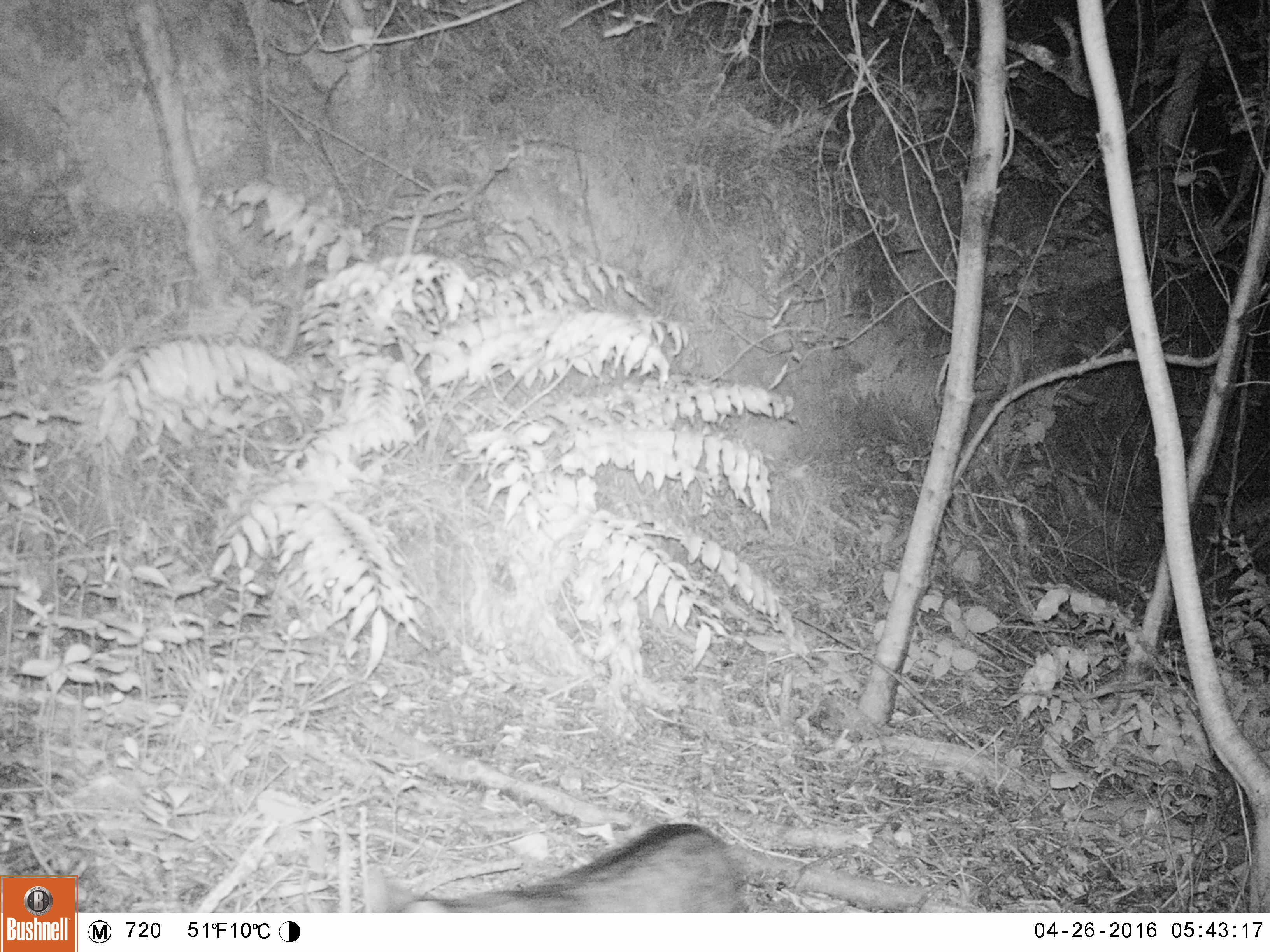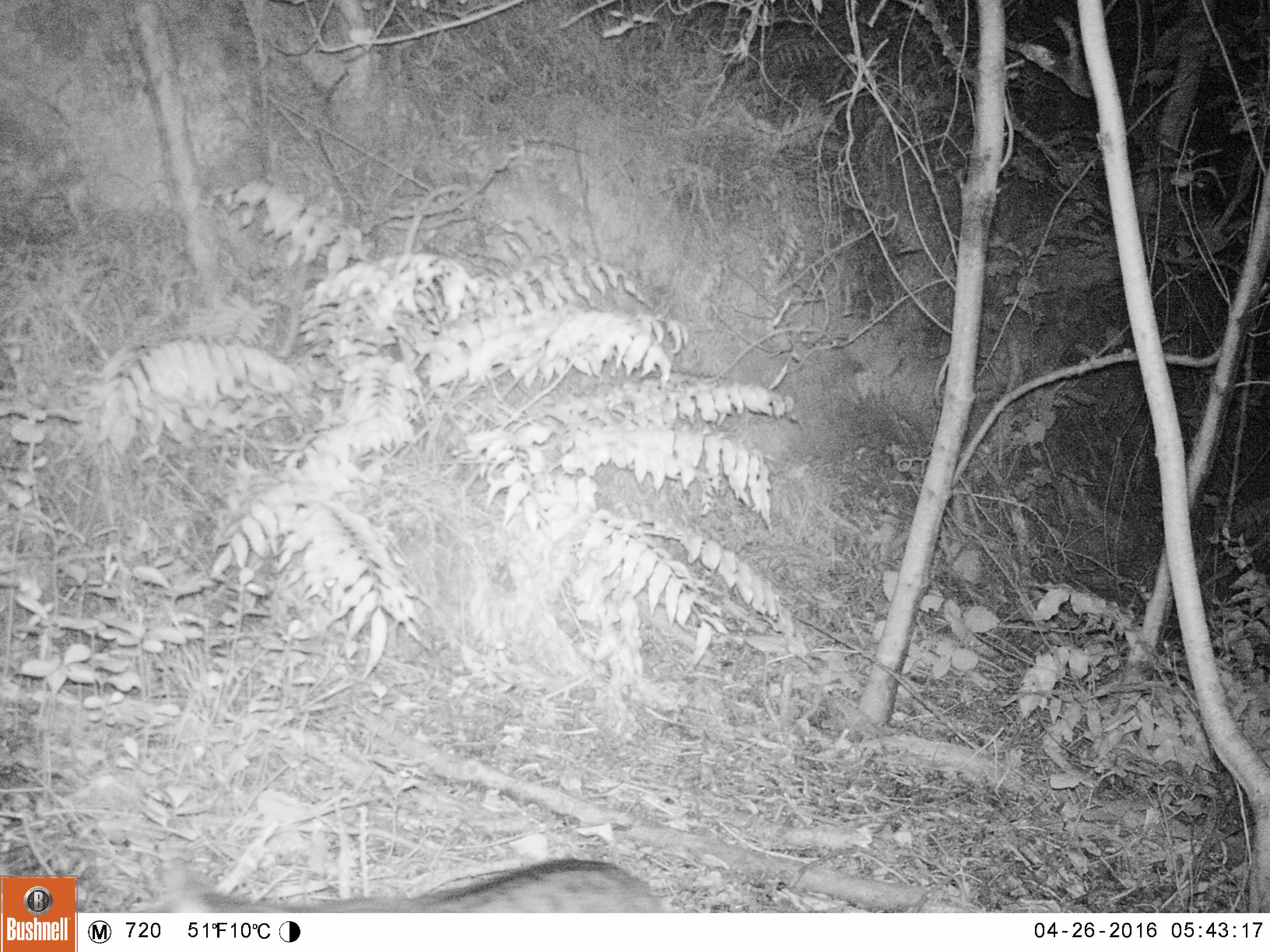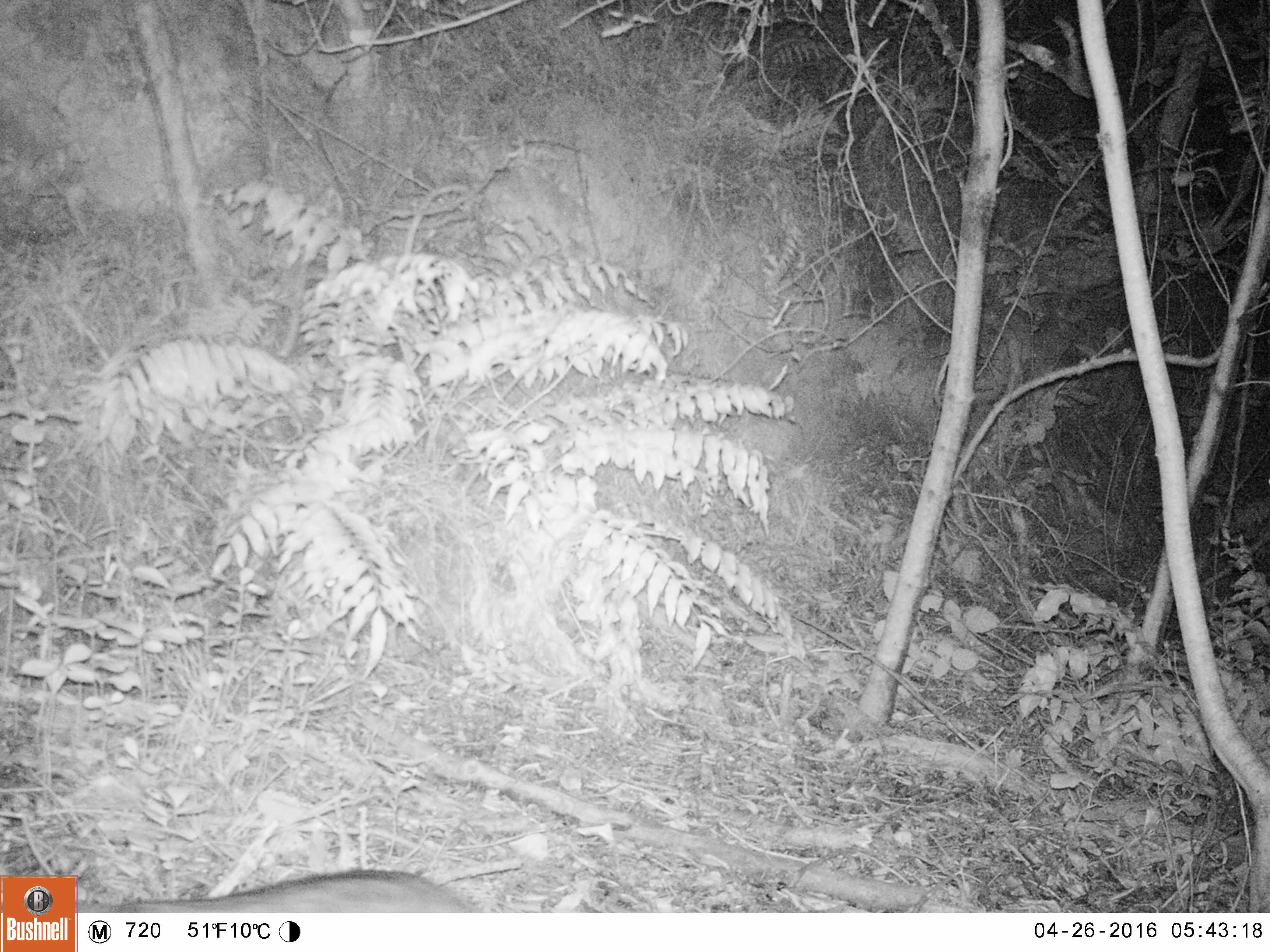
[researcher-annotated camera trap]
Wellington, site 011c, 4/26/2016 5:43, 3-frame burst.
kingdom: Animalia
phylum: Chordata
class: Mammalia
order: Carnivora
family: Felidae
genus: Felis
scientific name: Felis catus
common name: cat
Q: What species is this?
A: Cat (Felis catus).